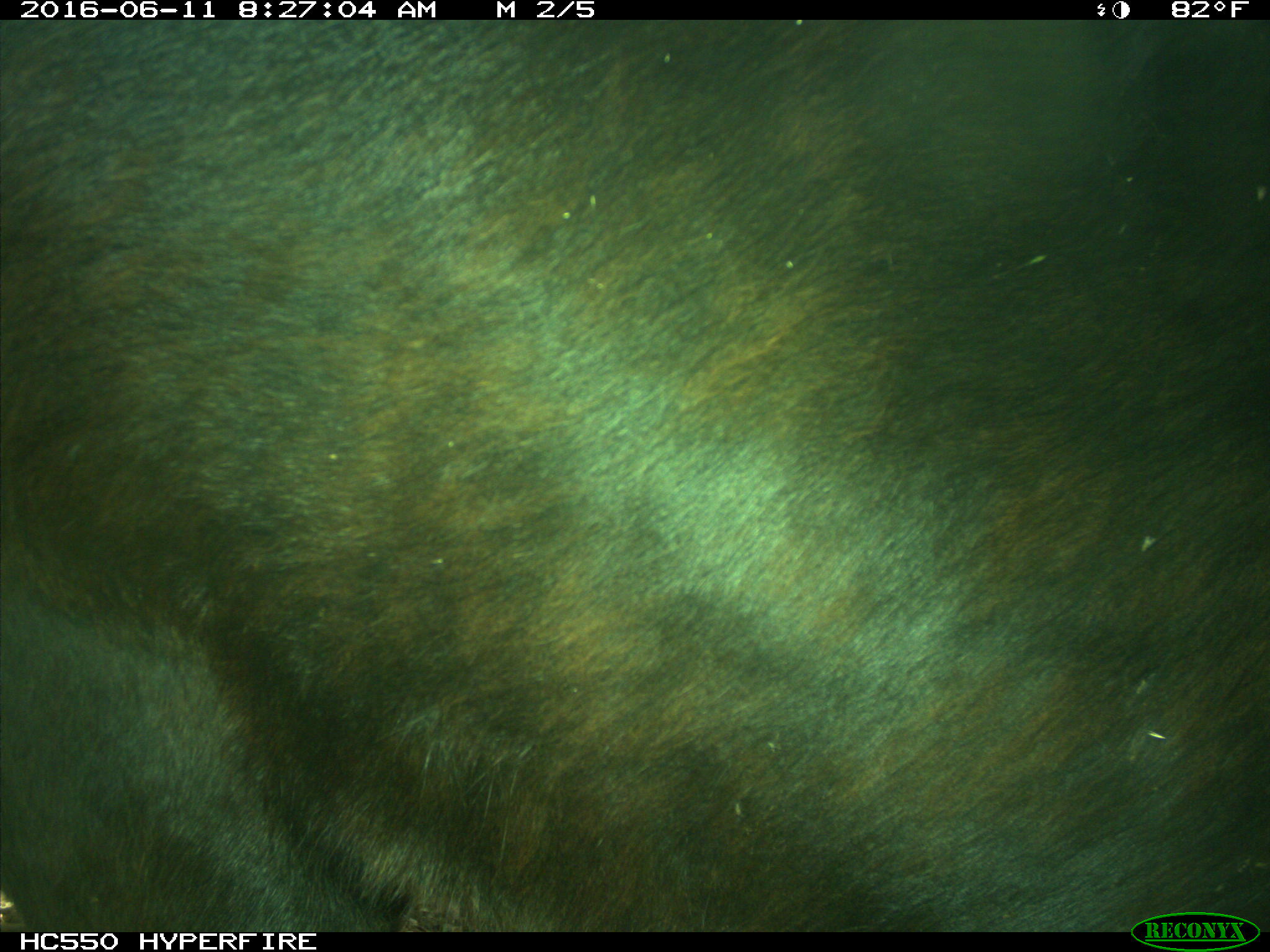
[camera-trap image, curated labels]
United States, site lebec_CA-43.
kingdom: Animalia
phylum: Chordata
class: Mammalia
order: Artiodactyla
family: Bovidae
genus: Bos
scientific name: Bos taurus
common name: domestic cow